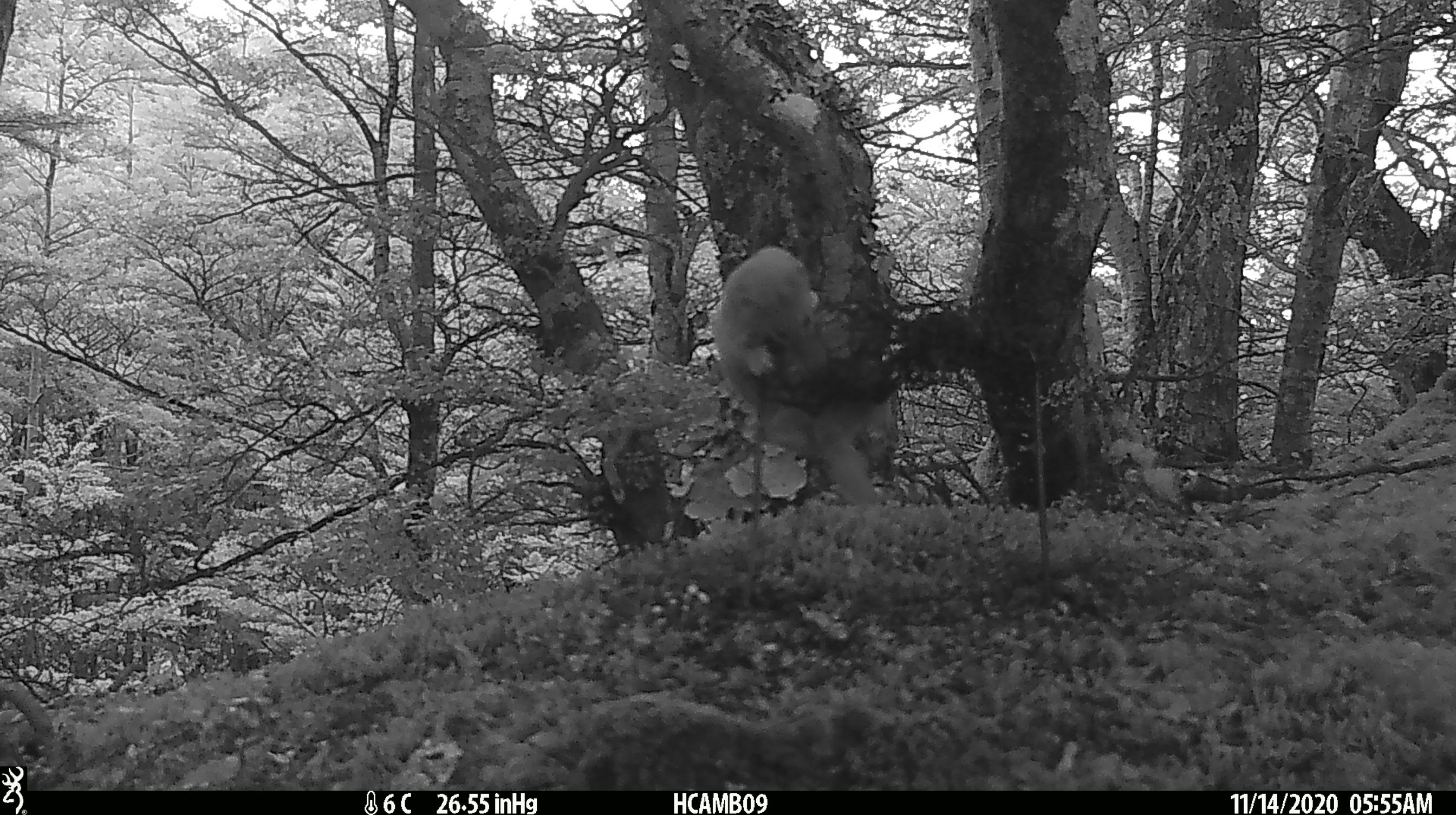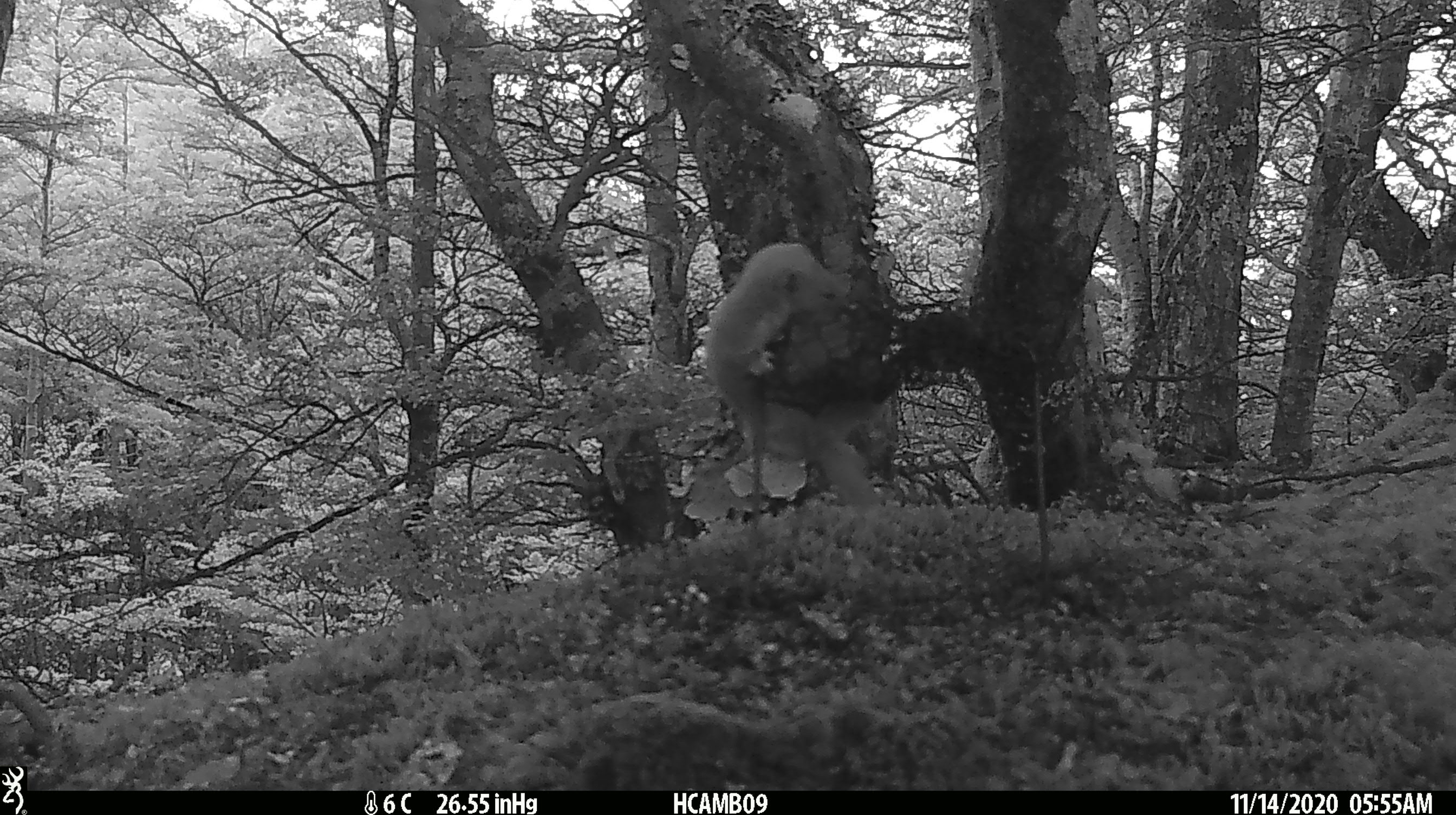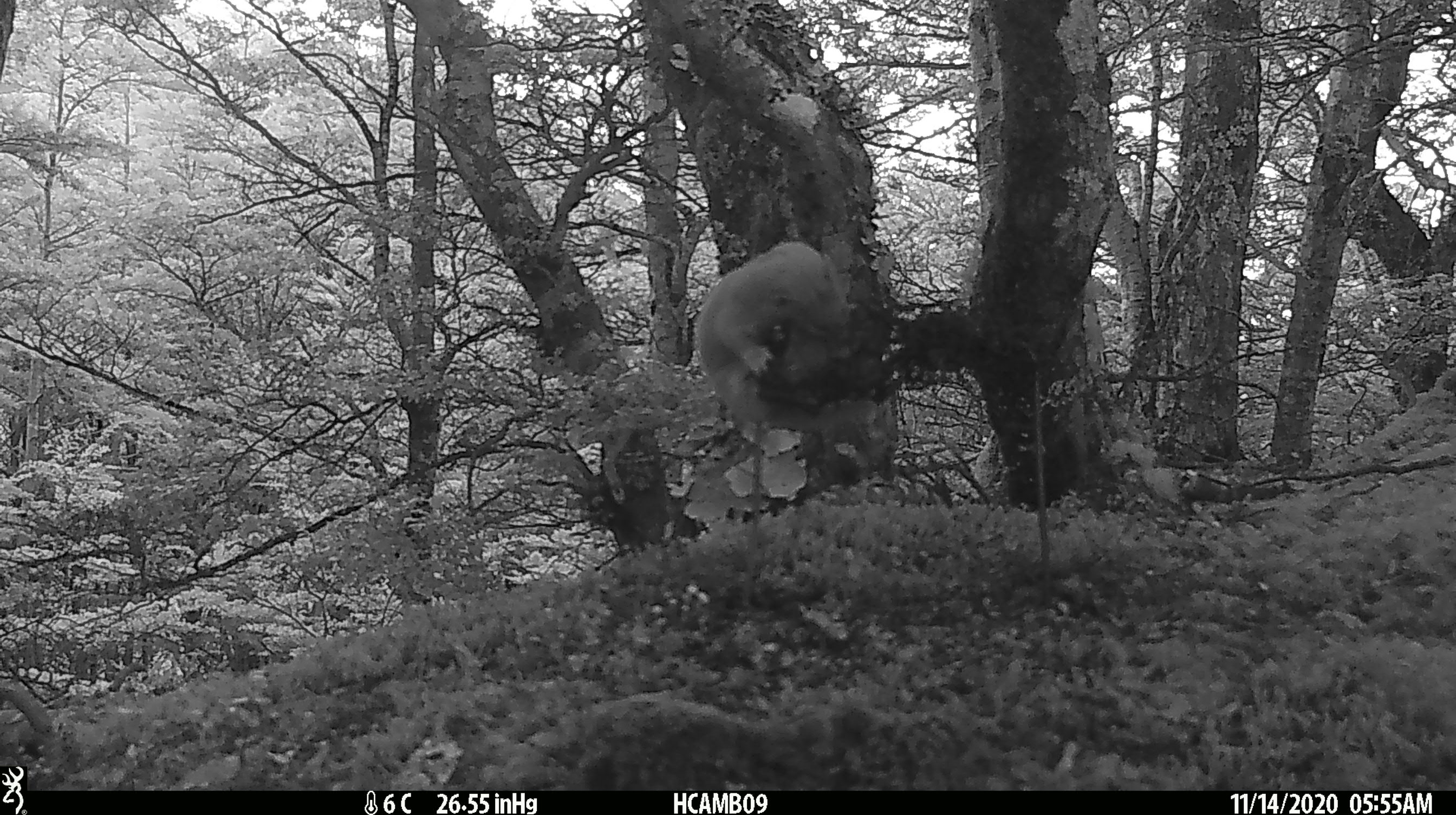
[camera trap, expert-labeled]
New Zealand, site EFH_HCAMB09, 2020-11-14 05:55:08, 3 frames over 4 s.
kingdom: Animalia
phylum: Chordata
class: Mammalia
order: Carnivora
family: Mustelidae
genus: Mustela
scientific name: Mustela nivalis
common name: least weasel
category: weasel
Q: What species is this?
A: Weasel (least weasel) (Mustela nivalis).